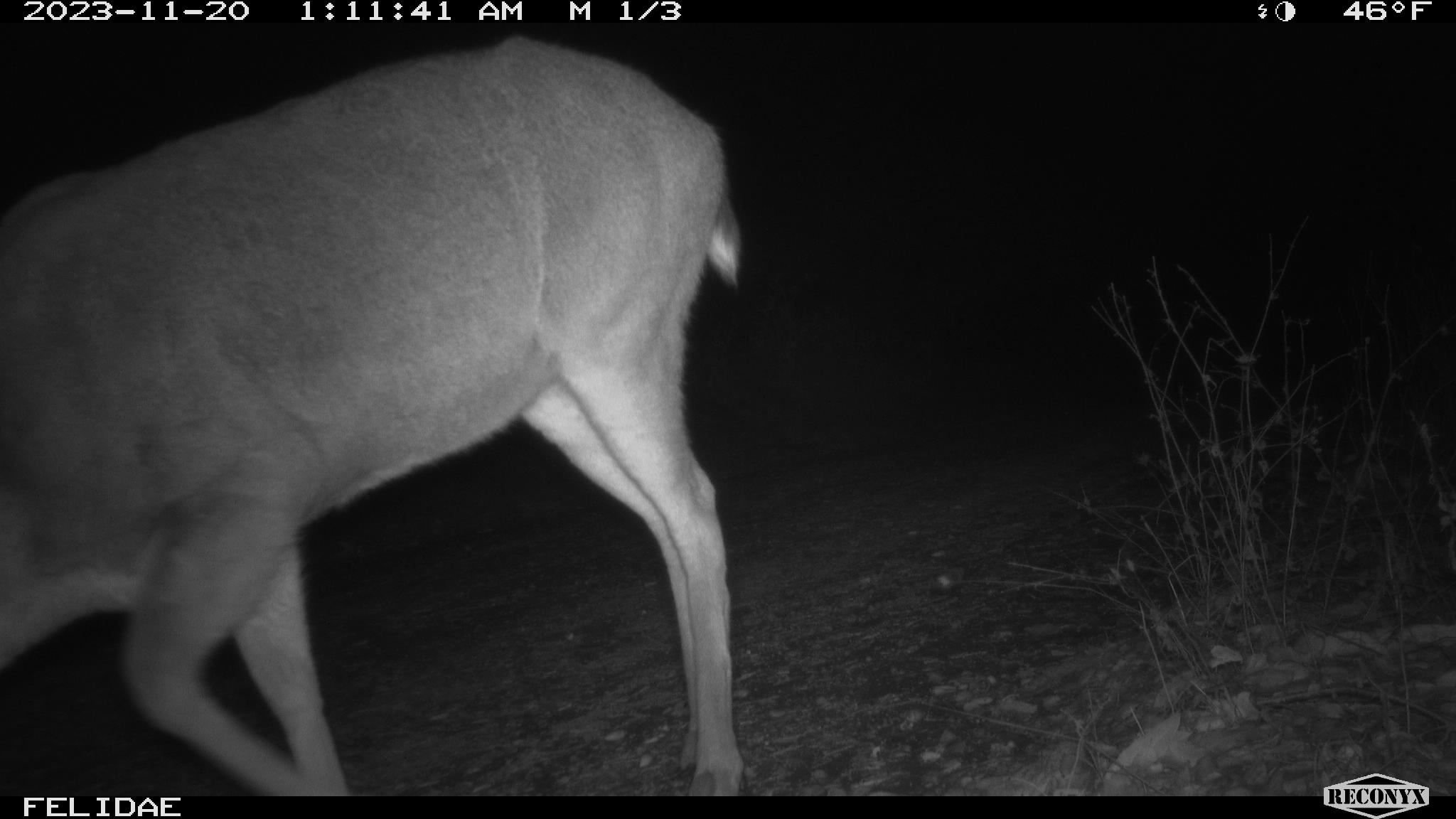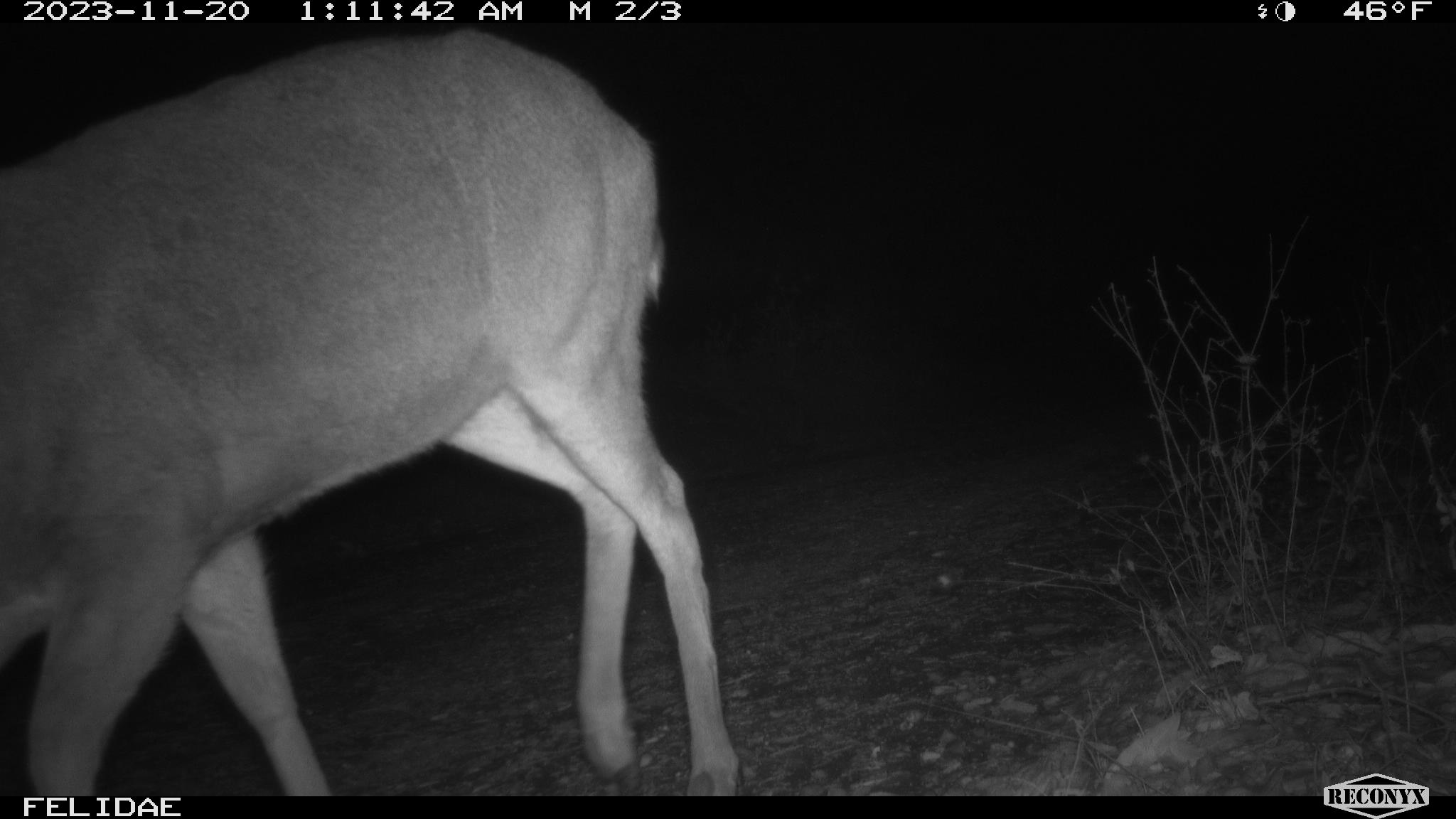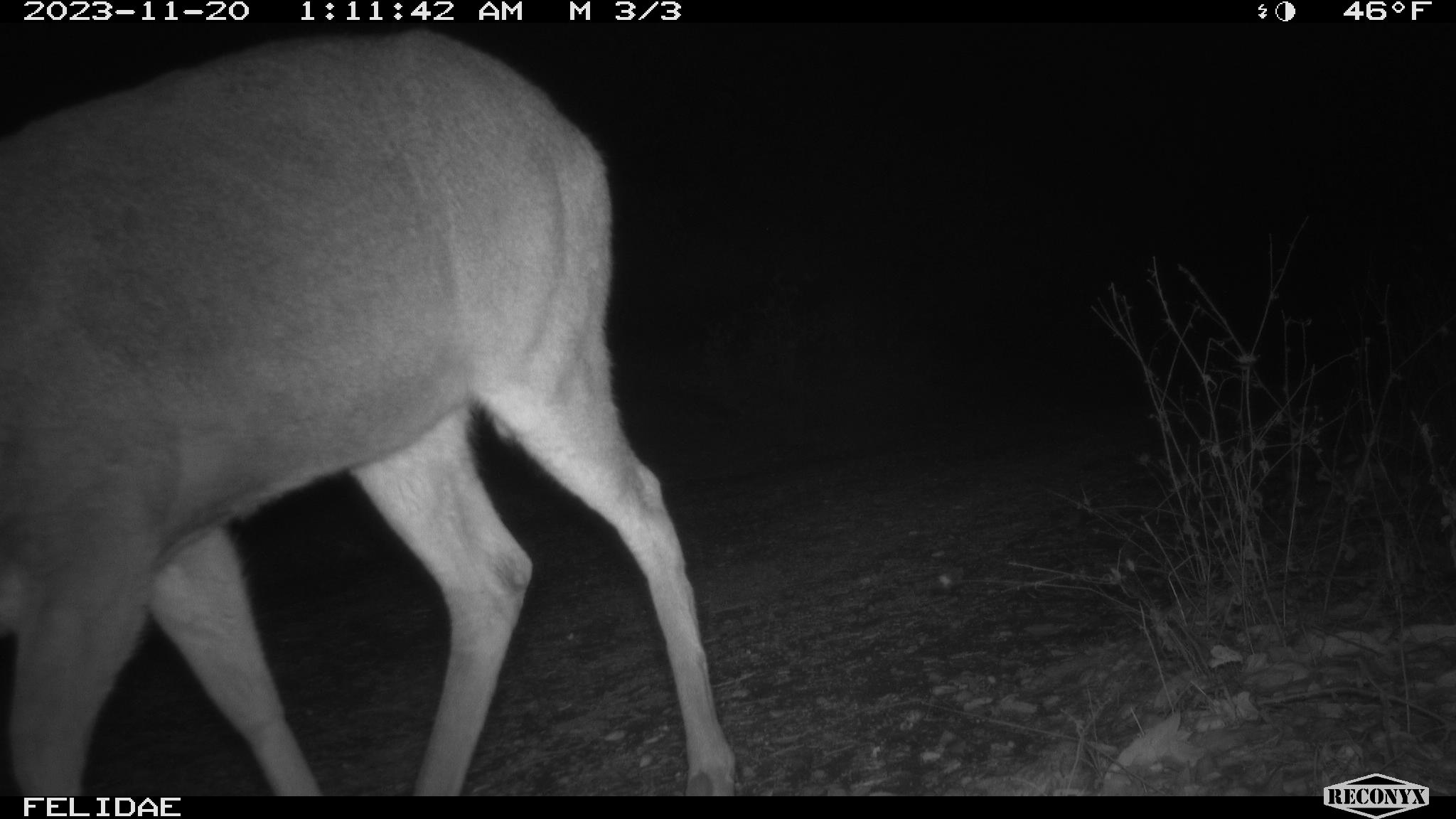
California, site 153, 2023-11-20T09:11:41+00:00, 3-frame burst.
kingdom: Animalia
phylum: Chordata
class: Mammalia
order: Artiodactyla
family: Cervidae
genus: Odocoileus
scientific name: Odocoileus hemionus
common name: mule deer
Mule deer (Odocoileus hemionus).